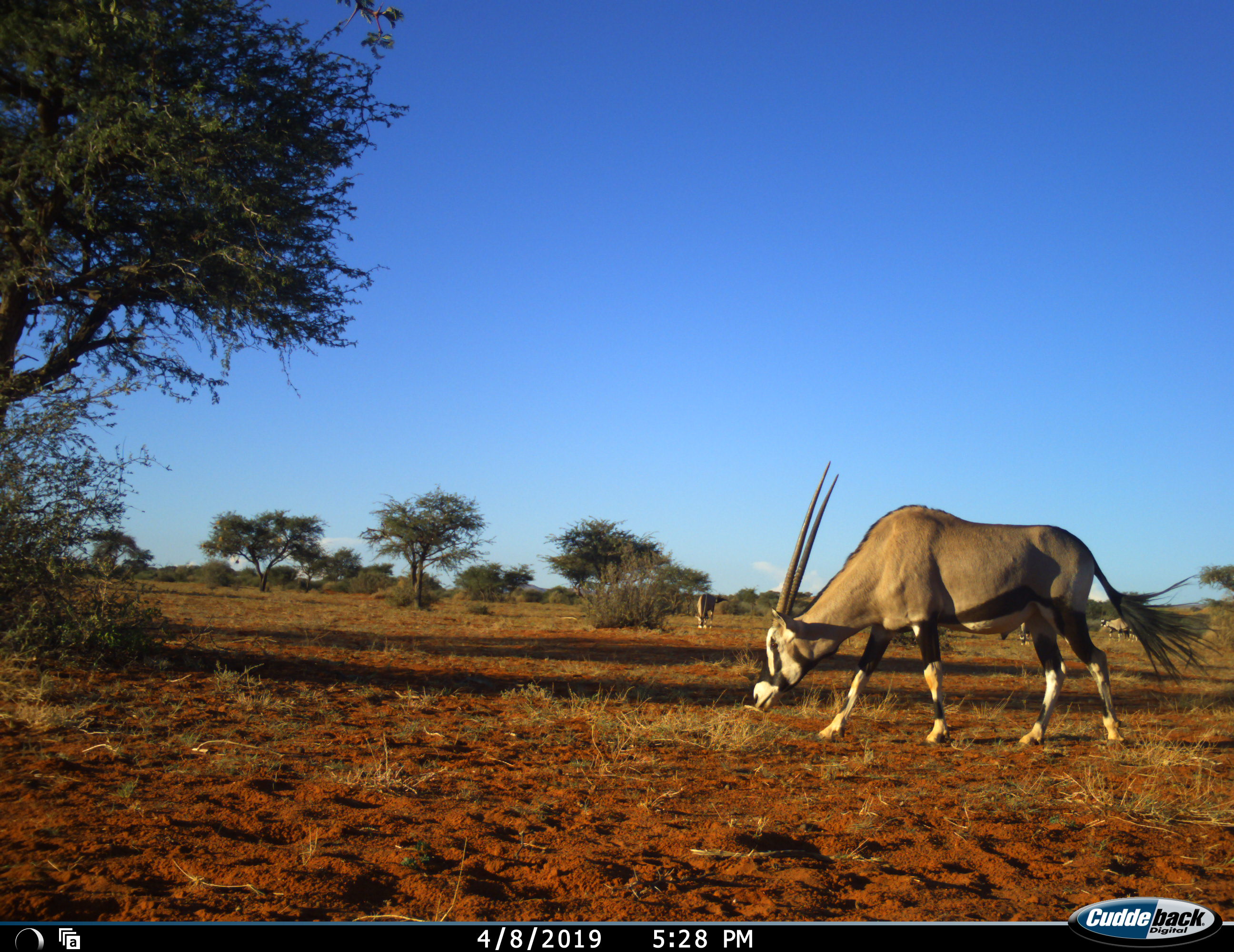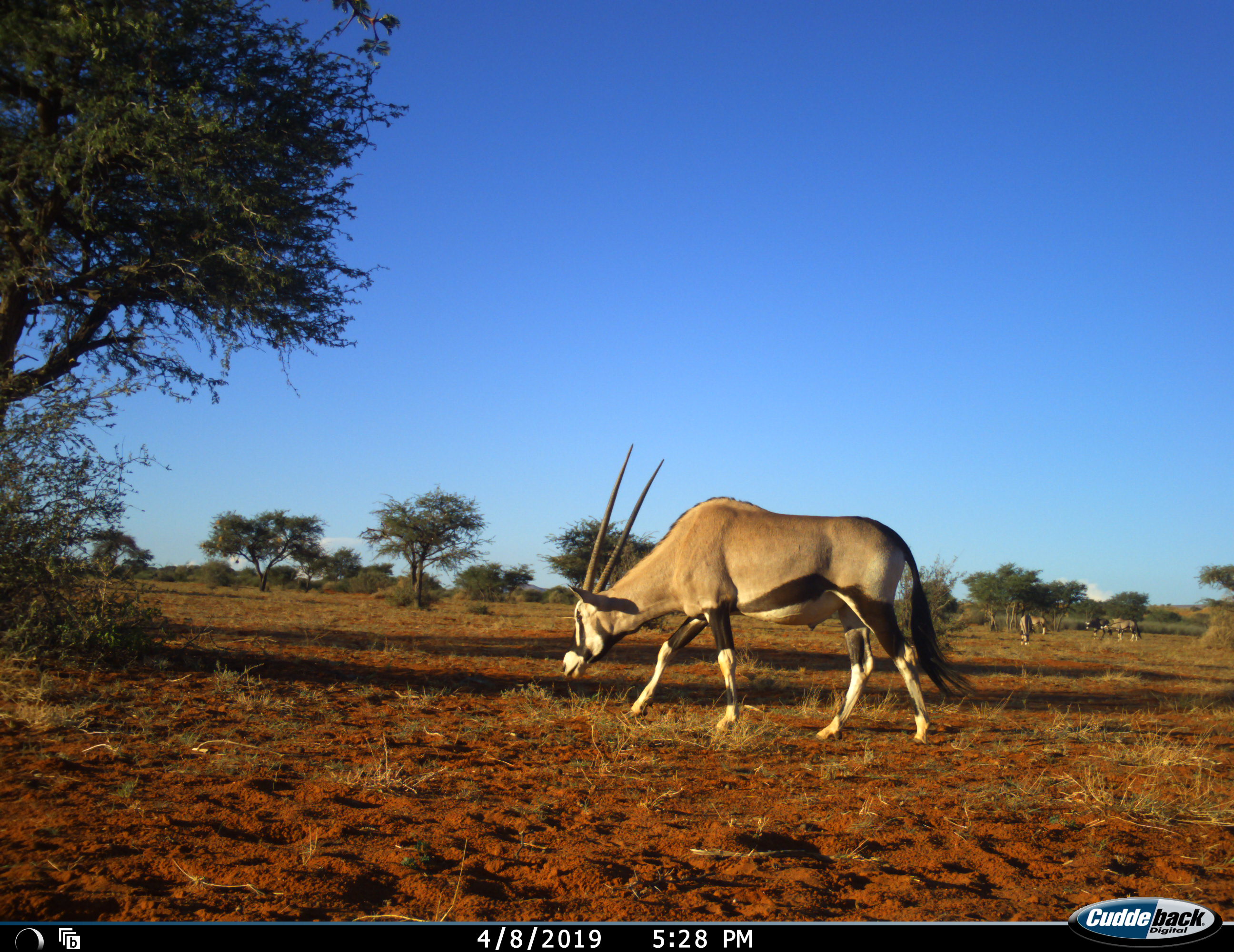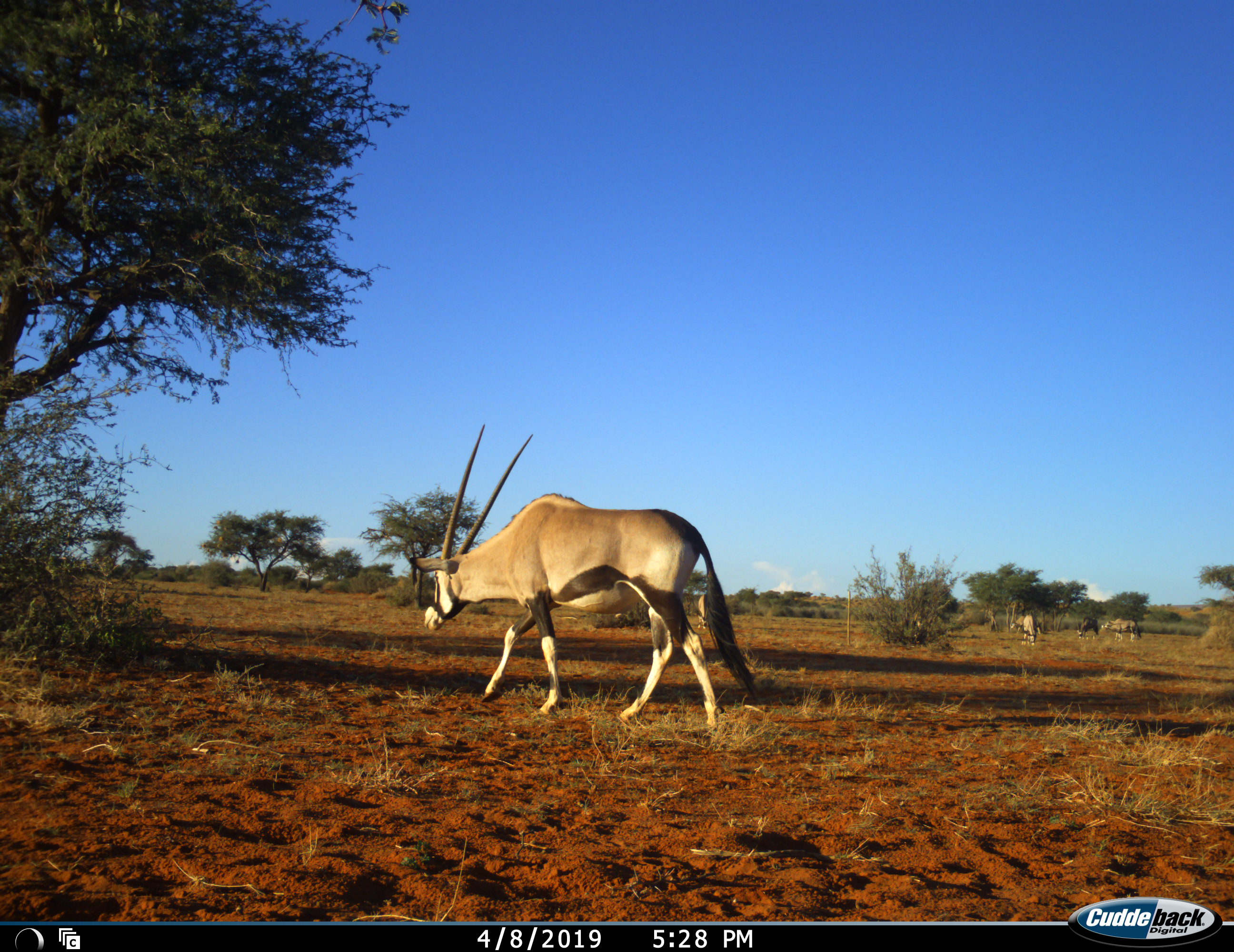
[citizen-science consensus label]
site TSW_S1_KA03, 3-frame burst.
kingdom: Animalia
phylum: Chordata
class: Mammalia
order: Artiodactyla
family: Bovidae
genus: Oryx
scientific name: Oryx gazella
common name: gemsbok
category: oryx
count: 6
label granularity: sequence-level